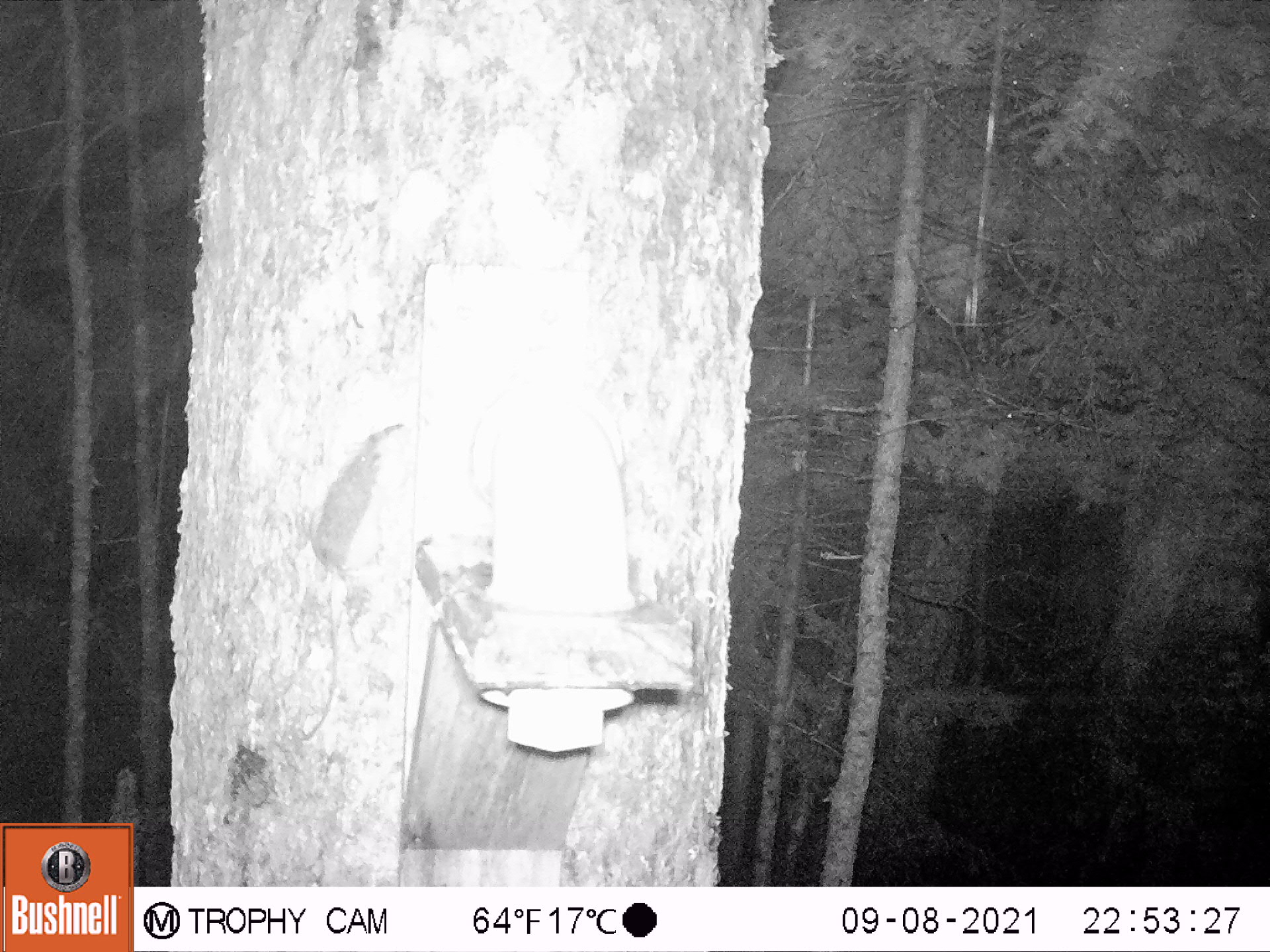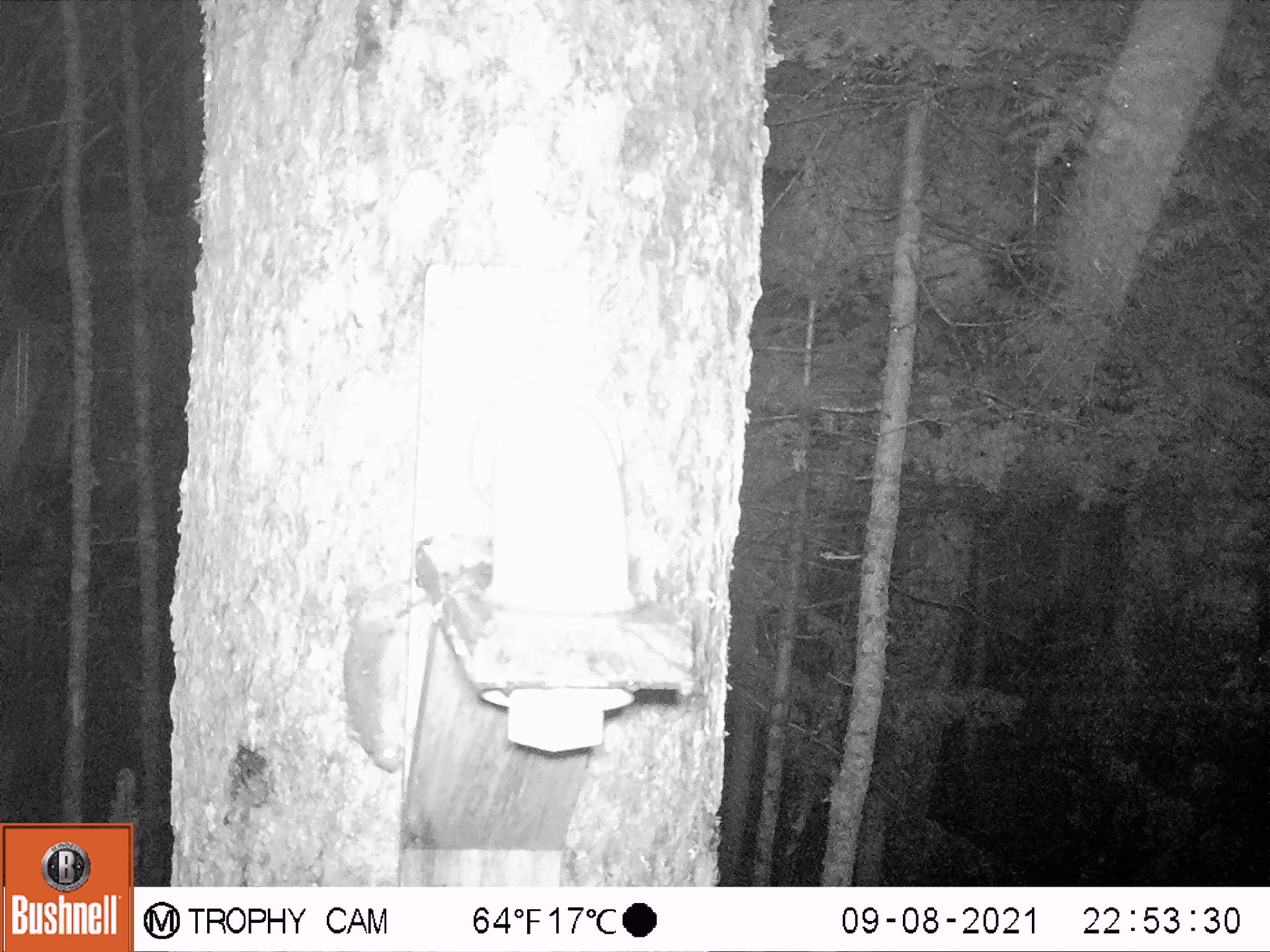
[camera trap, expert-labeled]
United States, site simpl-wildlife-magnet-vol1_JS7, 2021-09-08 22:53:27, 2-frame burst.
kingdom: Animalia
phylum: Chordata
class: Mammalia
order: Rodentia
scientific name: Rodentia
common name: mouse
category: mouse sp.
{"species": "mouse sp. (mouse) (Rodentia)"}